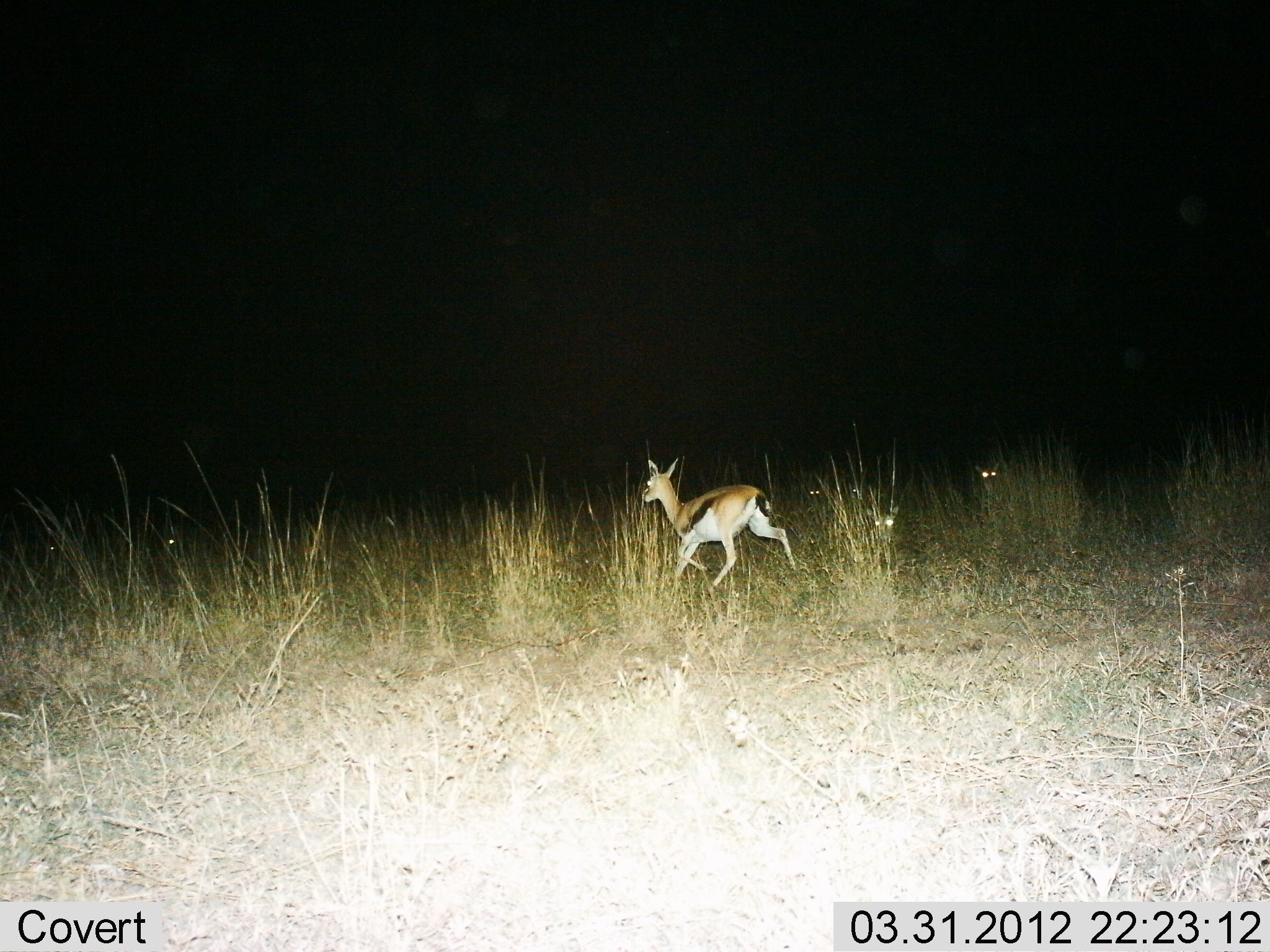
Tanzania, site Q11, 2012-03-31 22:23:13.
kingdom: Animalia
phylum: Chordata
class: Mammalia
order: Artiodactyla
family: Bovidae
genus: Eudorcas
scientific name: Eudorcas thomsonii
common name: thomson's gazelle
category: gazellethomsons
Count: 1.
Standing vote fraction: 25%.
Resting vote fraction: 5%.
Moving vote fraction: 85%.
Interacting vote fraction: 0%.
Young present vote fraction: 5%.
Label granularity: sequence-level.